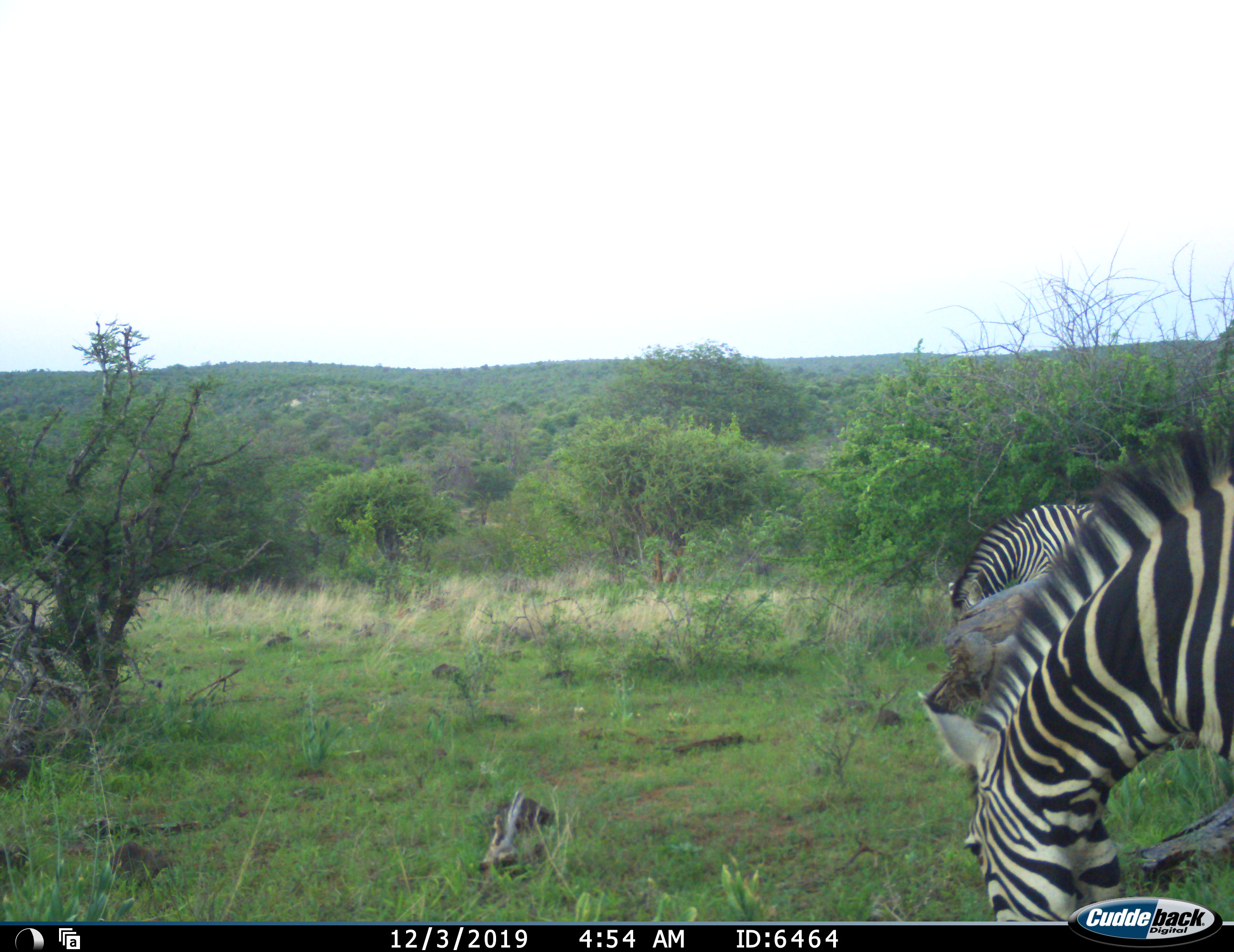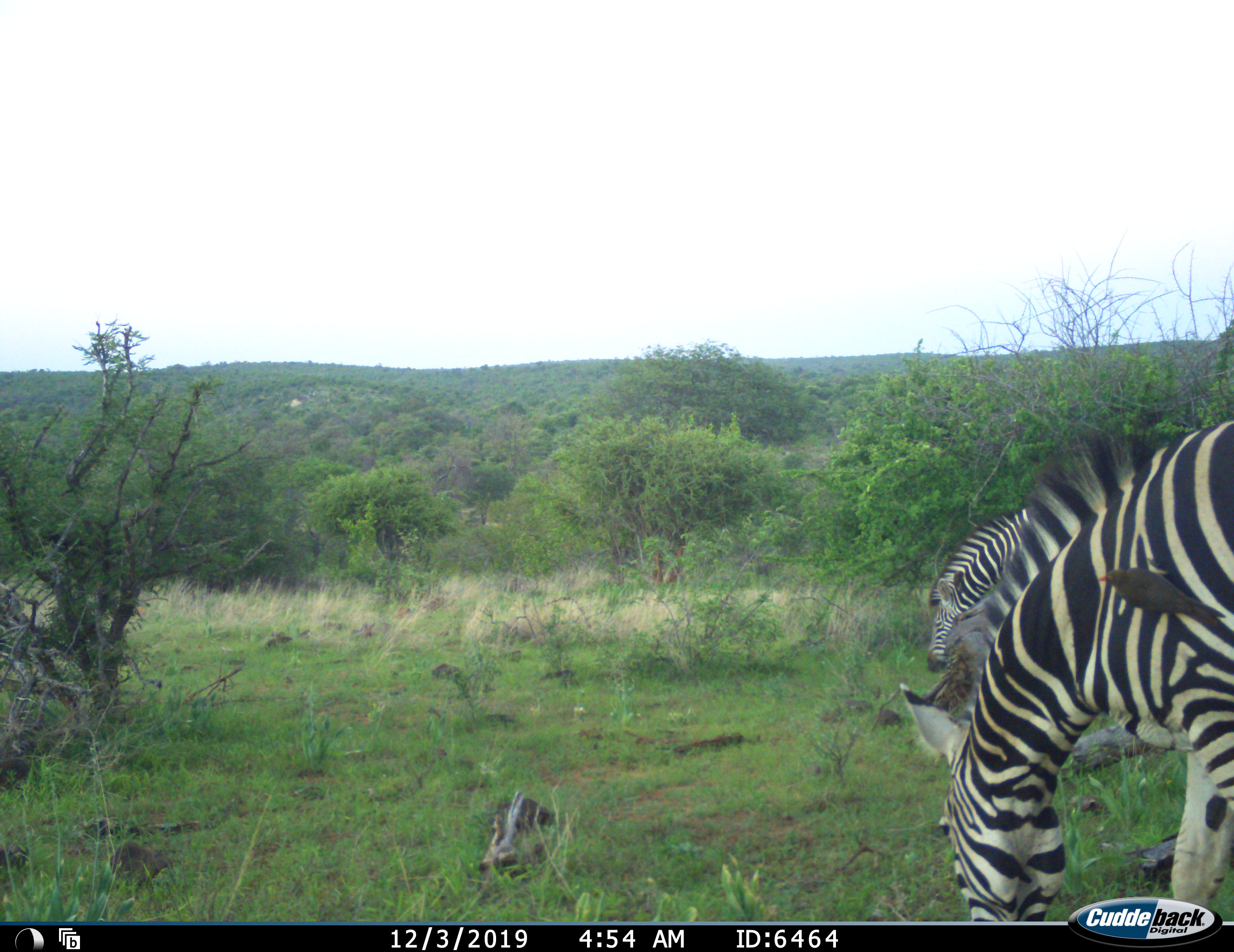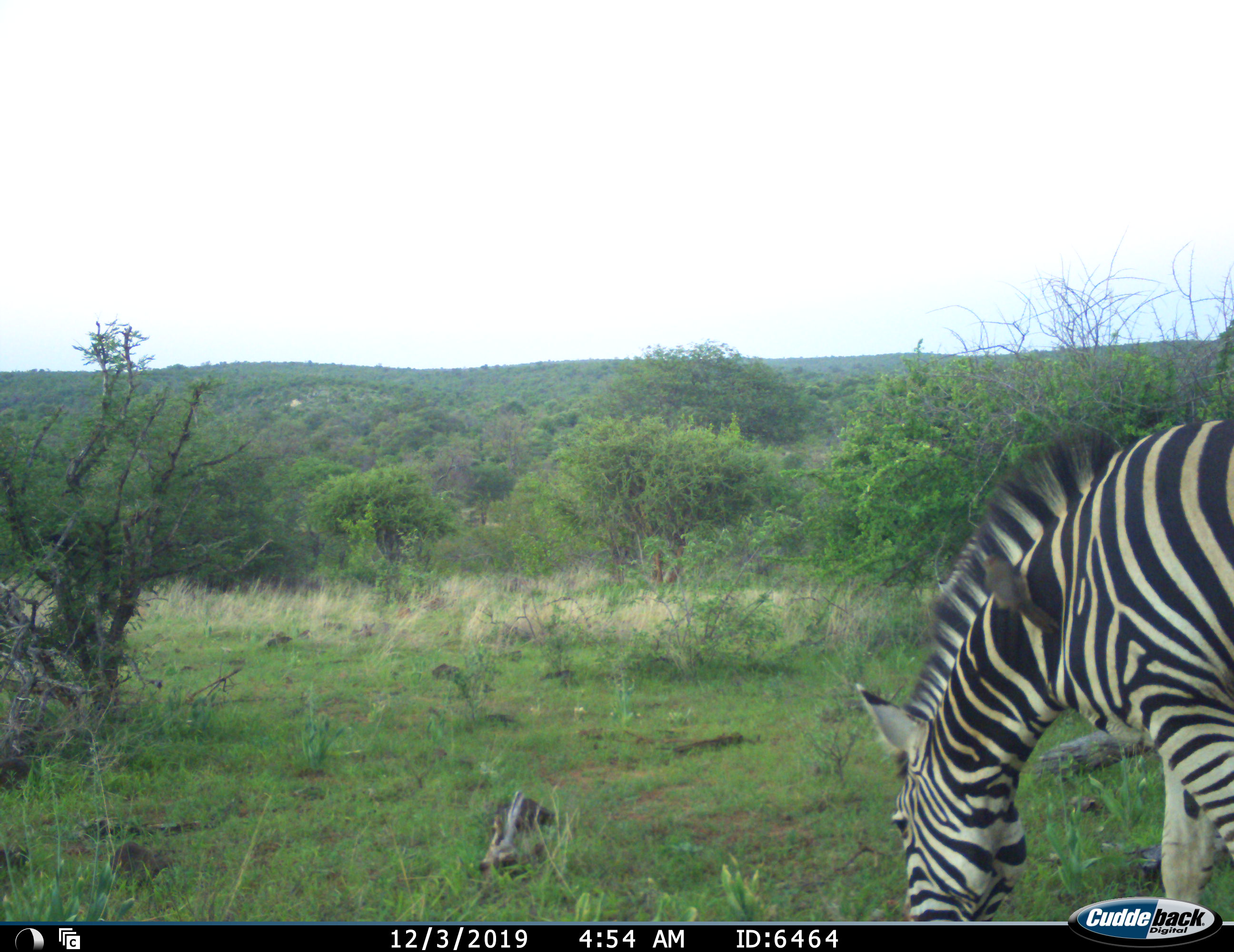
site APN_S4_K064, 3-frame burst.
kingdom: Animalia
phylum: Chordata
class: Mammalia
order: Perissodactyla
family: Equidae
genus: Equus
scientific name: Equus quagga burchellii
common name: burchell's zebra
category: zebraburchells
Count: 2.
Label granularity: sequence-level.